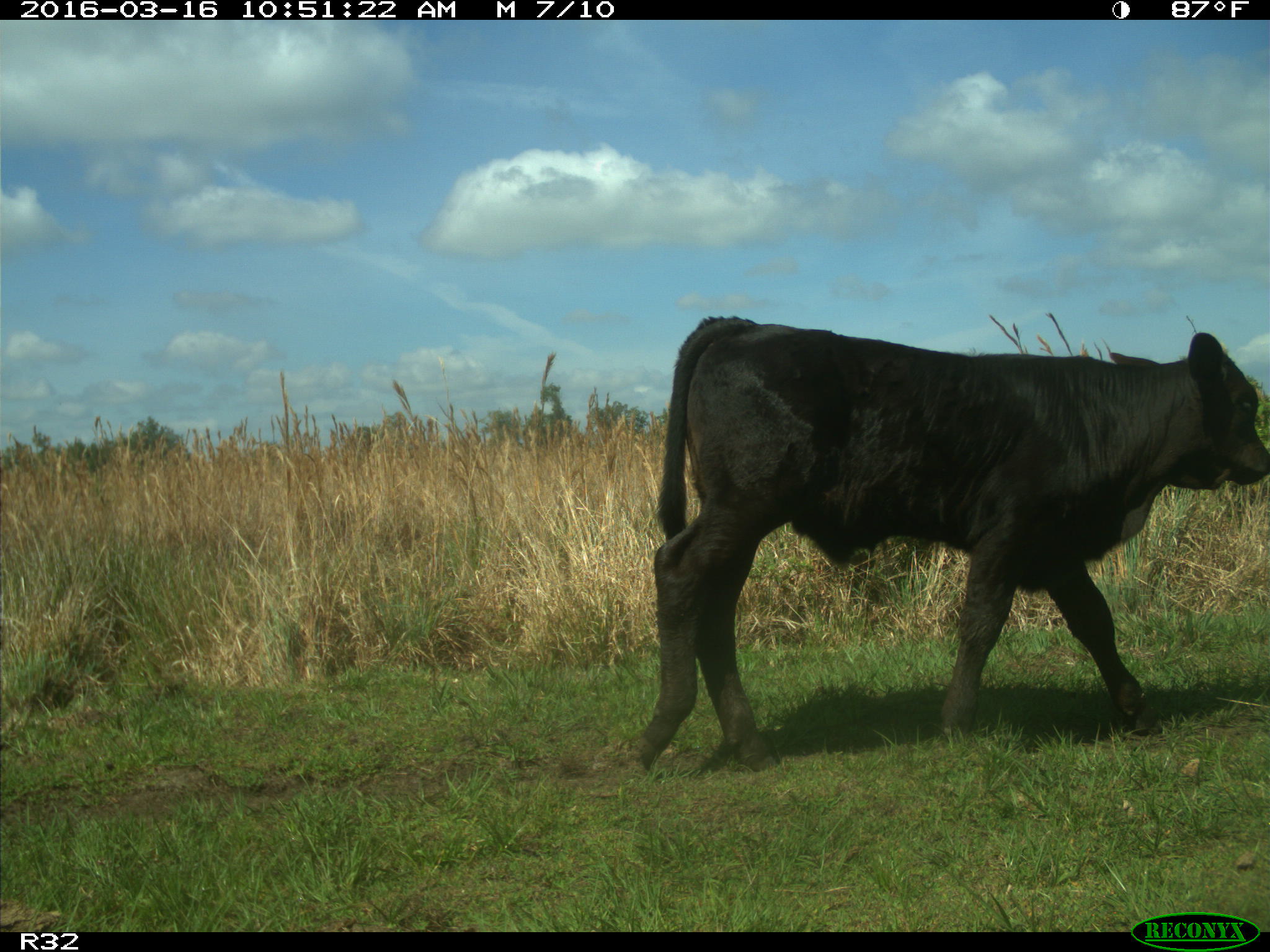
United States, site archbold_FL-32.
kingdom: Animalia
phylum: Chordata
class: Mammalia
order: Artiodactyla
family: Bovidae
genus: Bos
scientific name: Bos taurus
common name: domestic cow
Bos taurus (domestic cow).